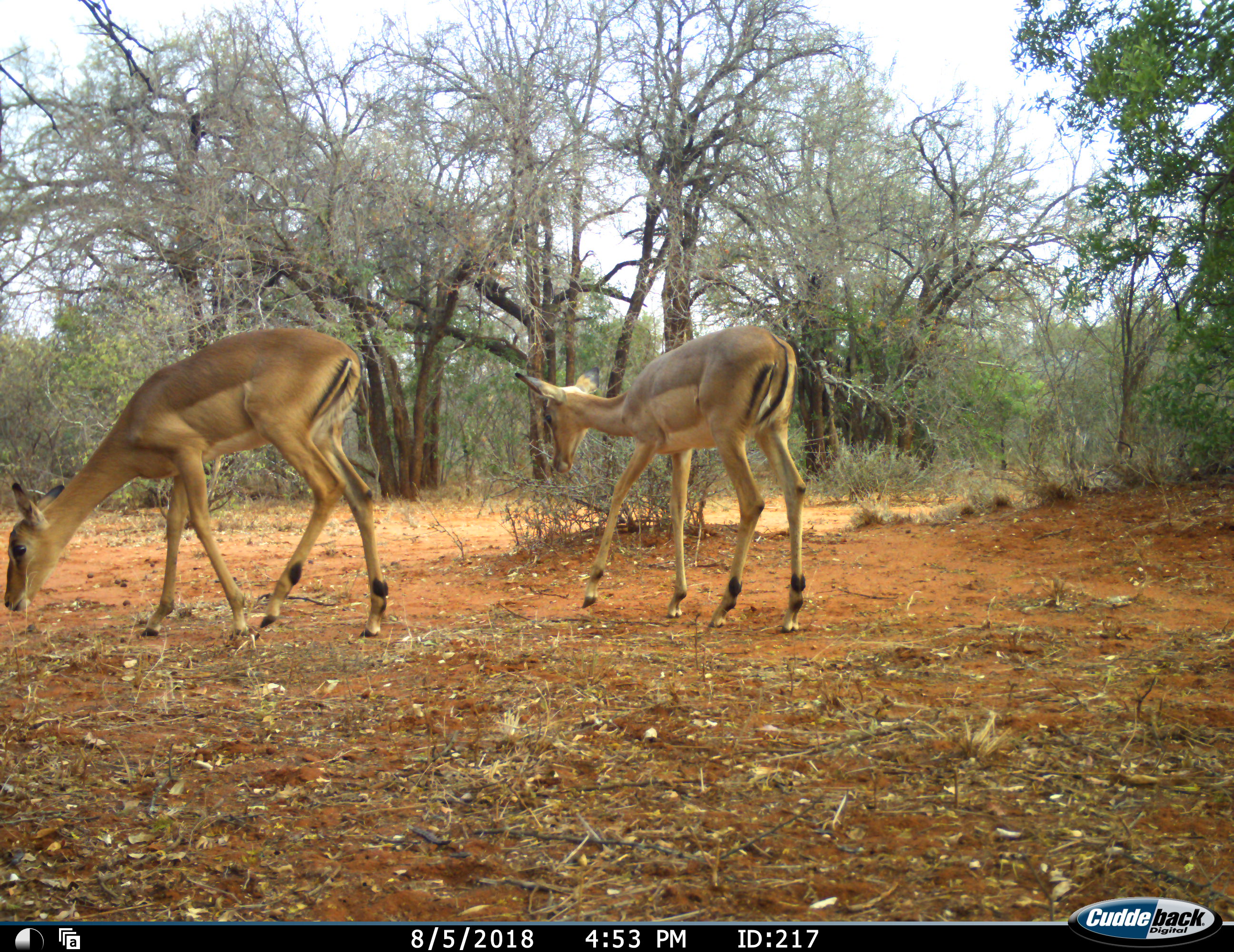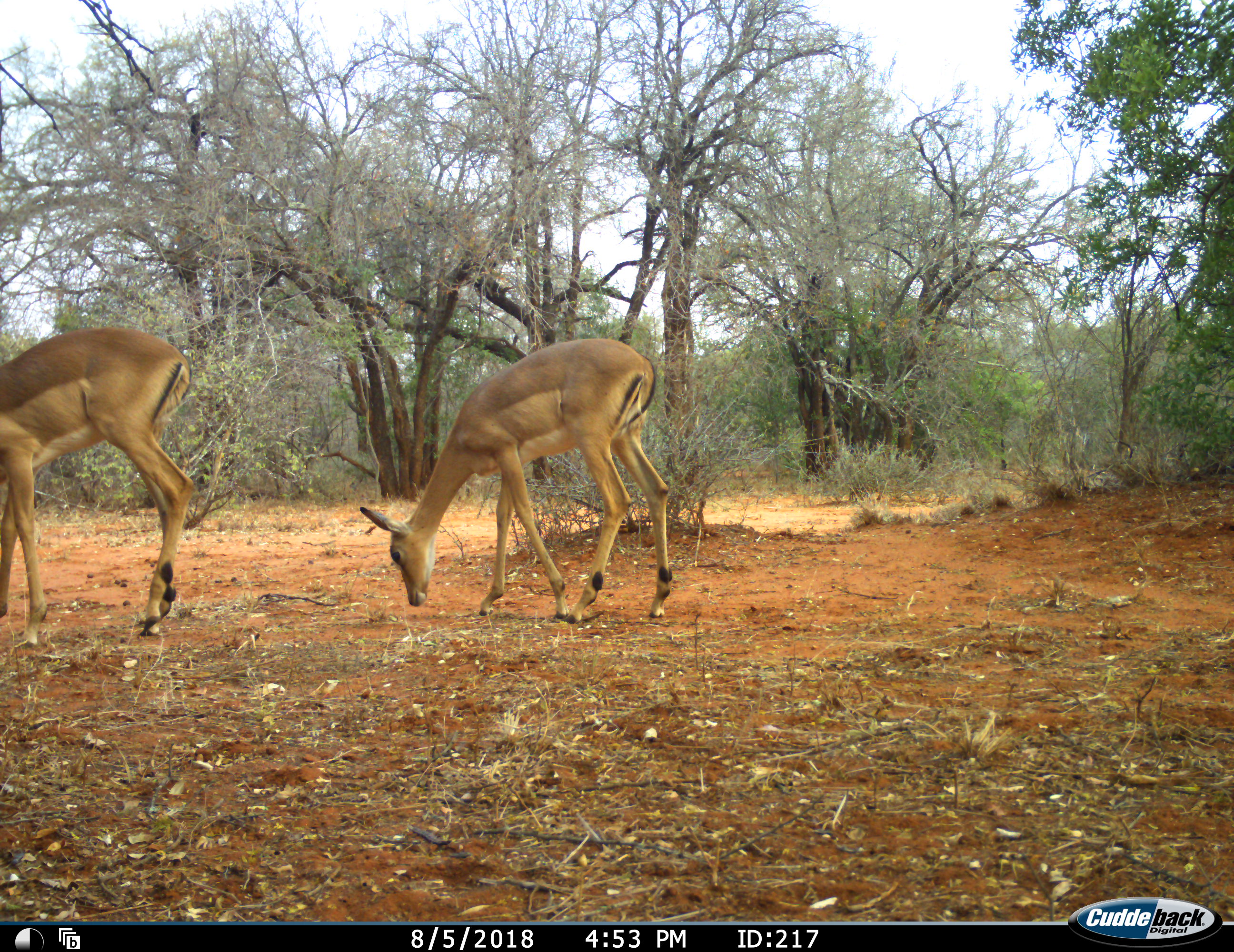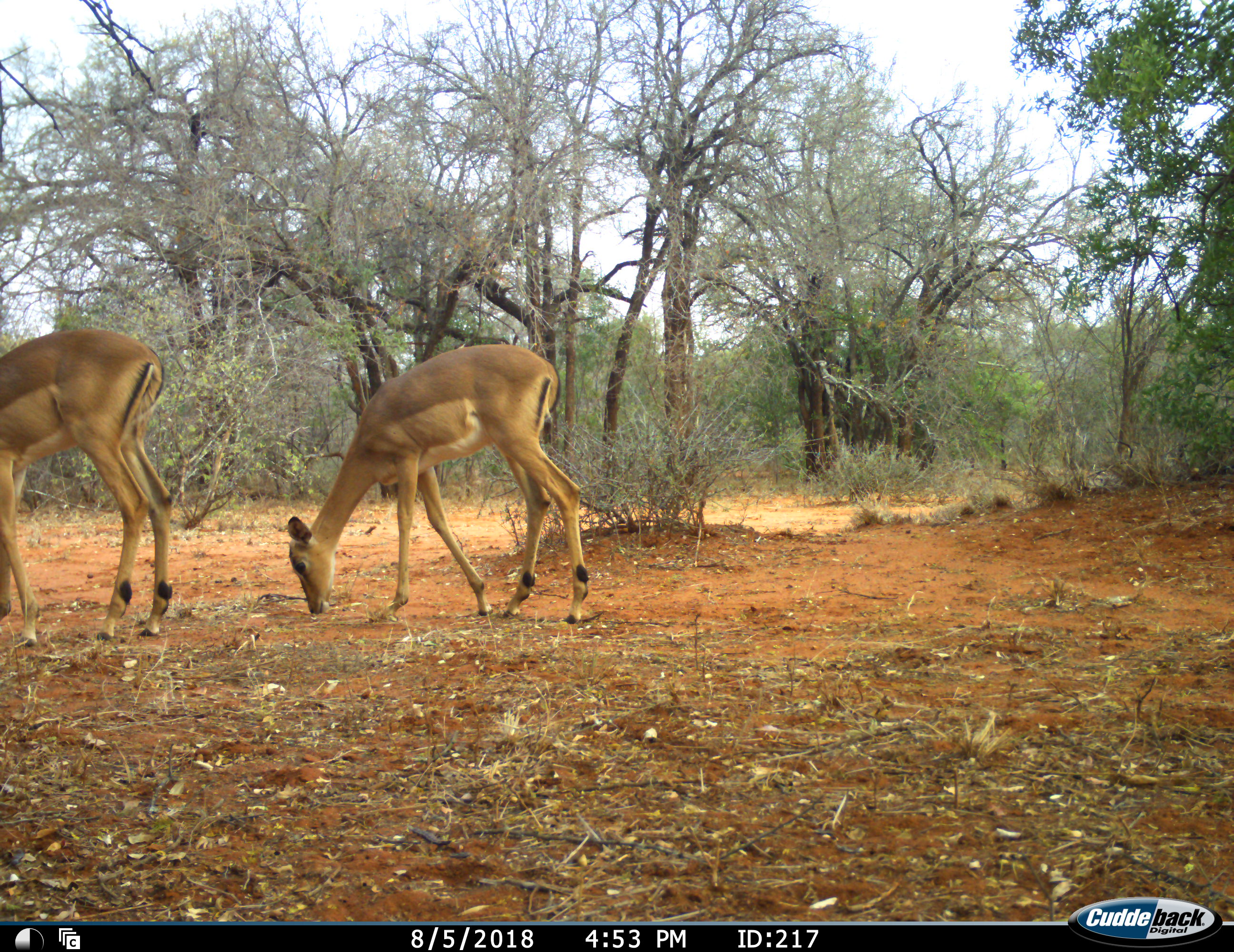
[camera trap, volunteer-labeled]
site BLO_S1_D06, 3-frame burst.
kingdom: Animalia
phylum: Chordata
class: Mammalia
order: Artiodactyla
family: Bovidae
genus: Aepyceros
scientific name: Aepyceros melampus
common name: impala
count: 2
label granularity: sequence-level